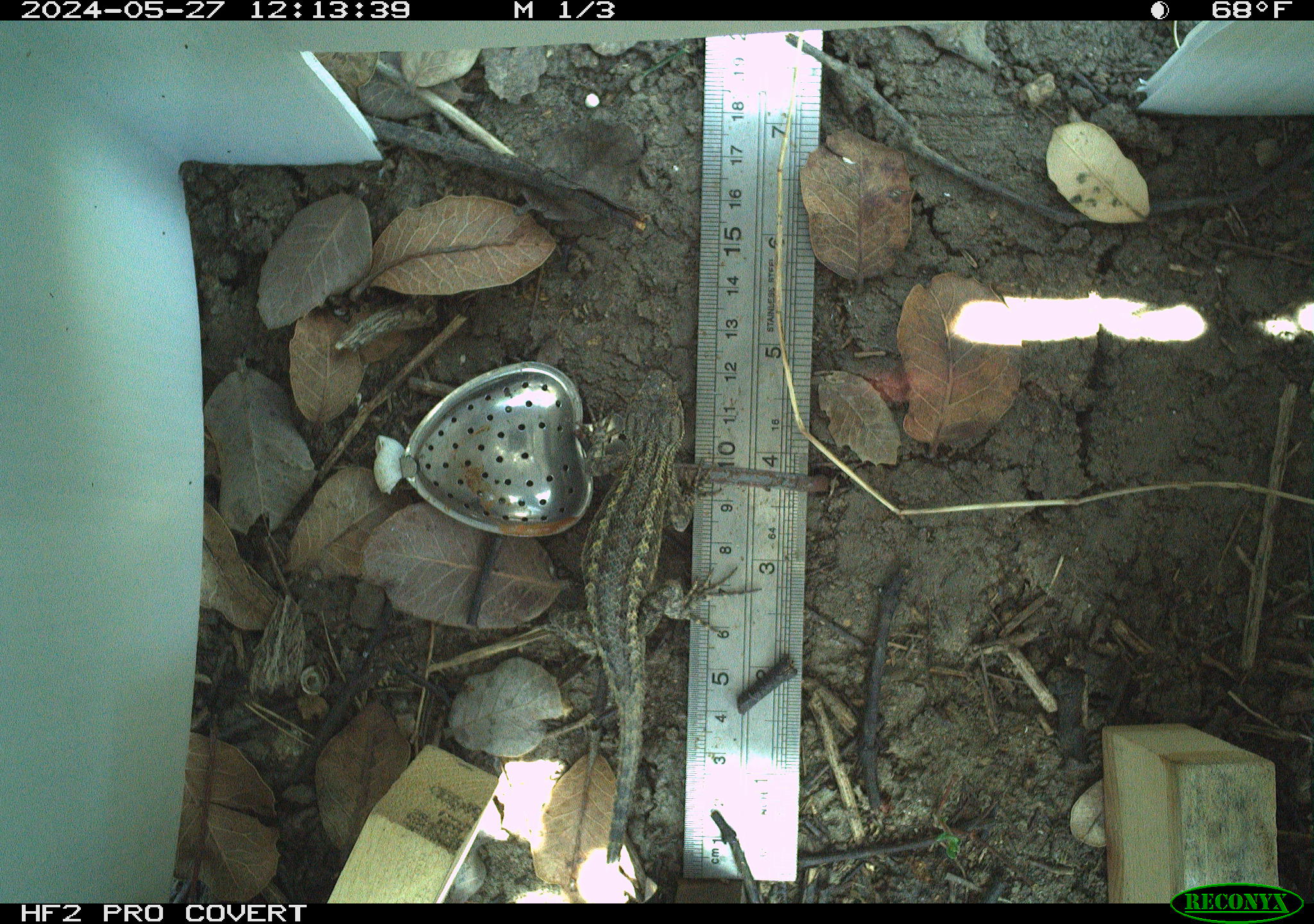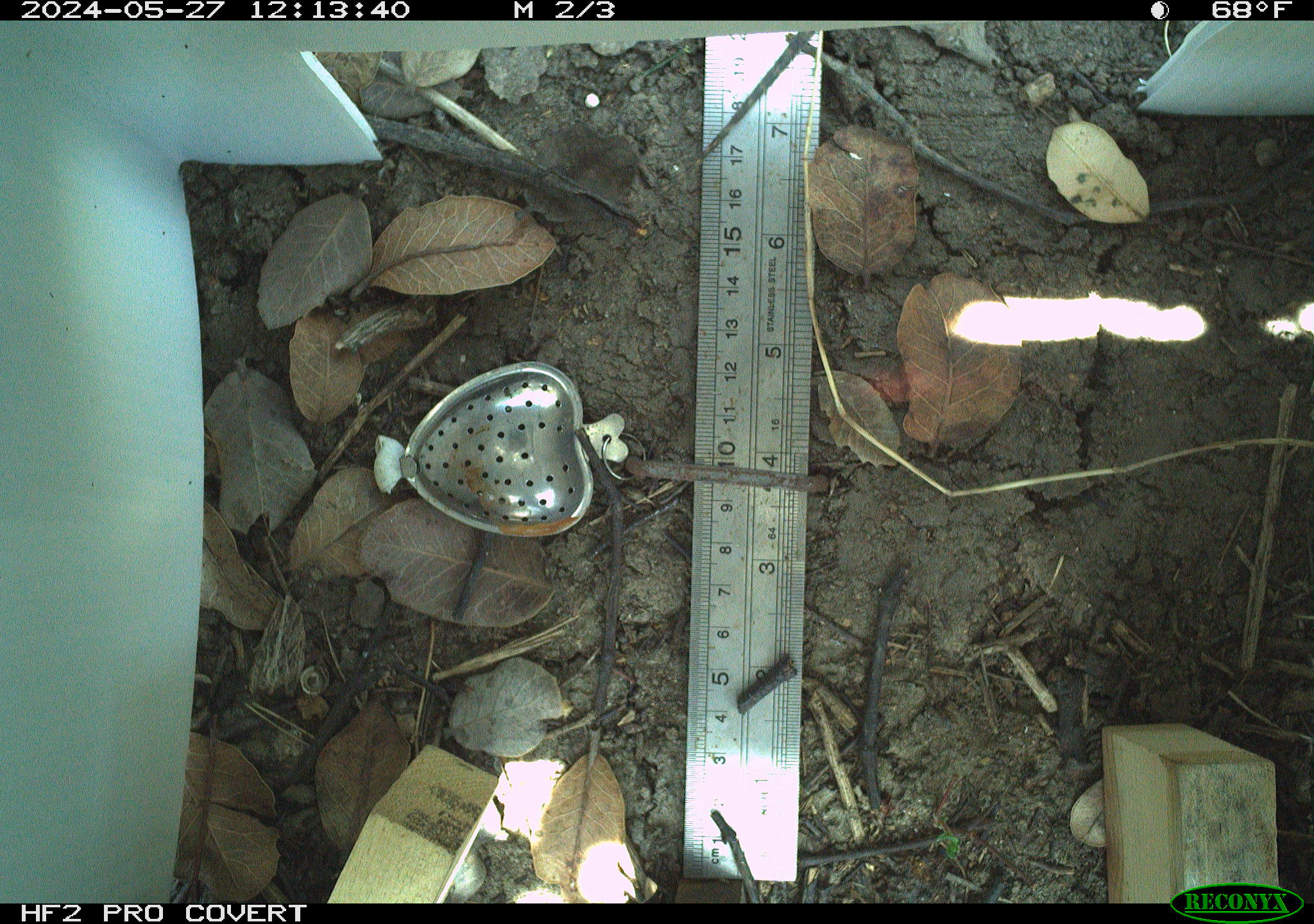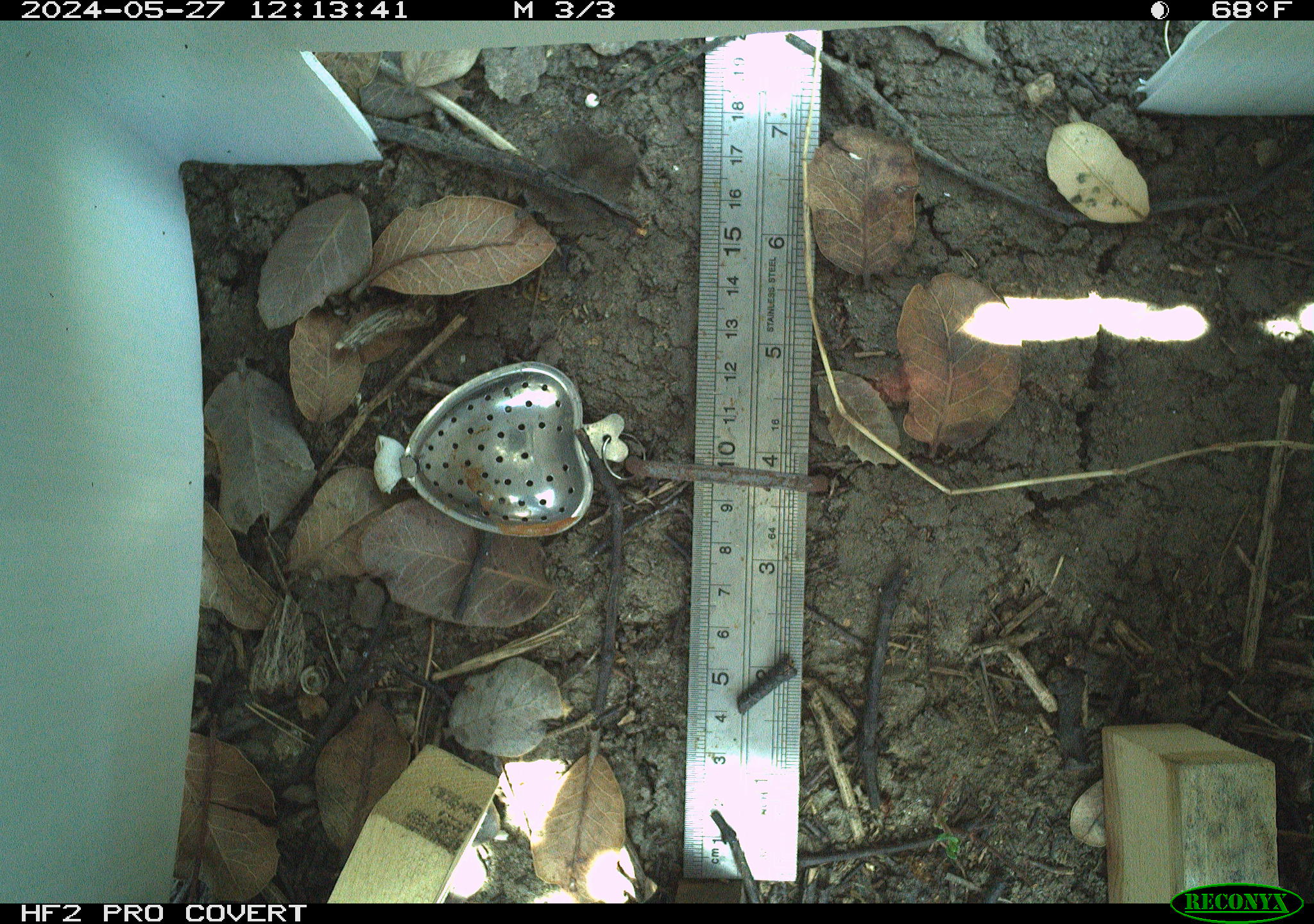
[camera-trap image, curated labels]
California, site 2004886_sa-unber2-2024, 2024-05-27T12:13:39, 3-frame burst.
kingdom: Animalia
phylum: Chordata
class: Reptilia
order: Squamata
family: Phrynosomatidae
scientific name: Phrynosomatidae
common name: phrynosomatid lizards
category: phrynosomatidae family